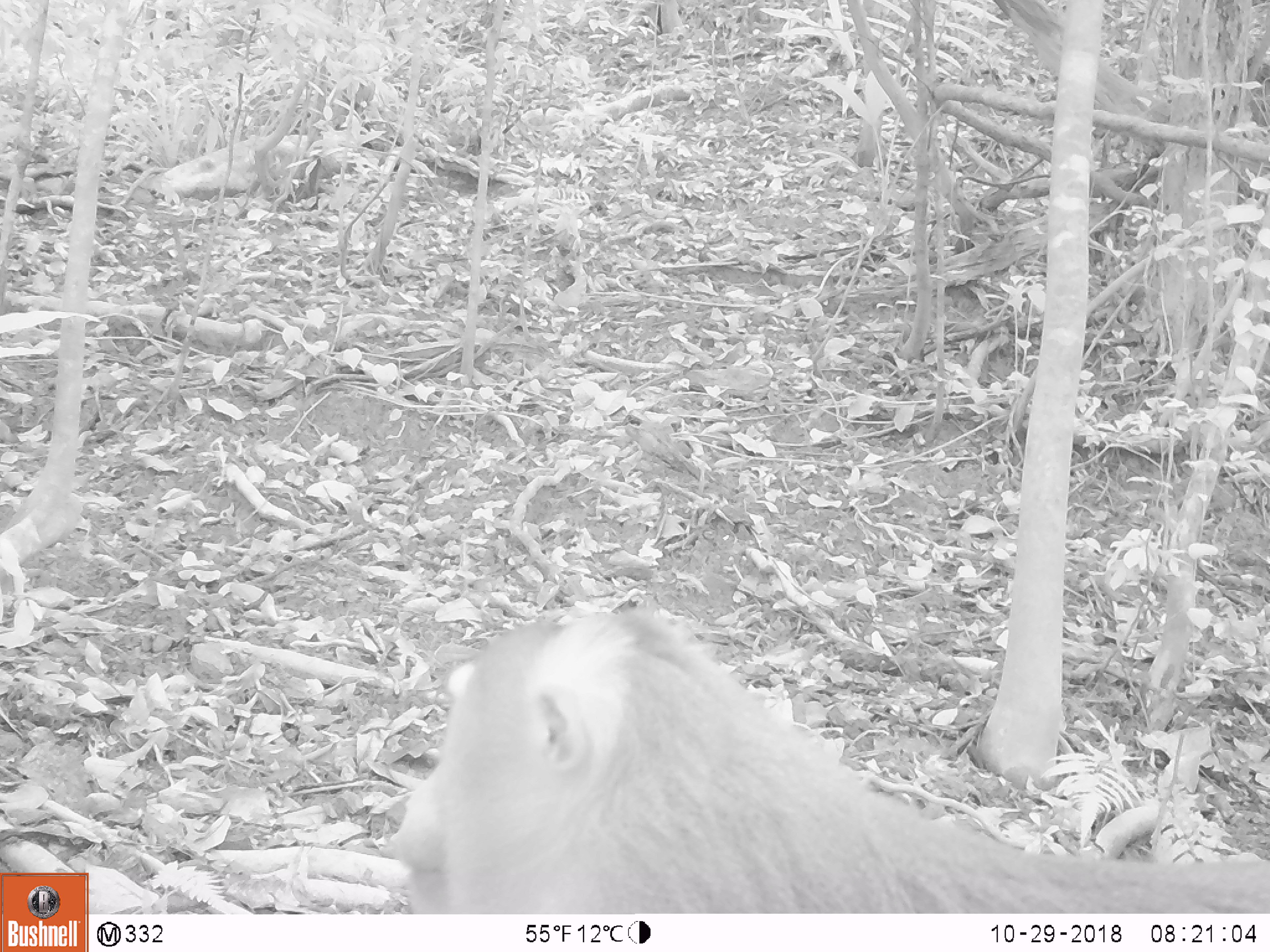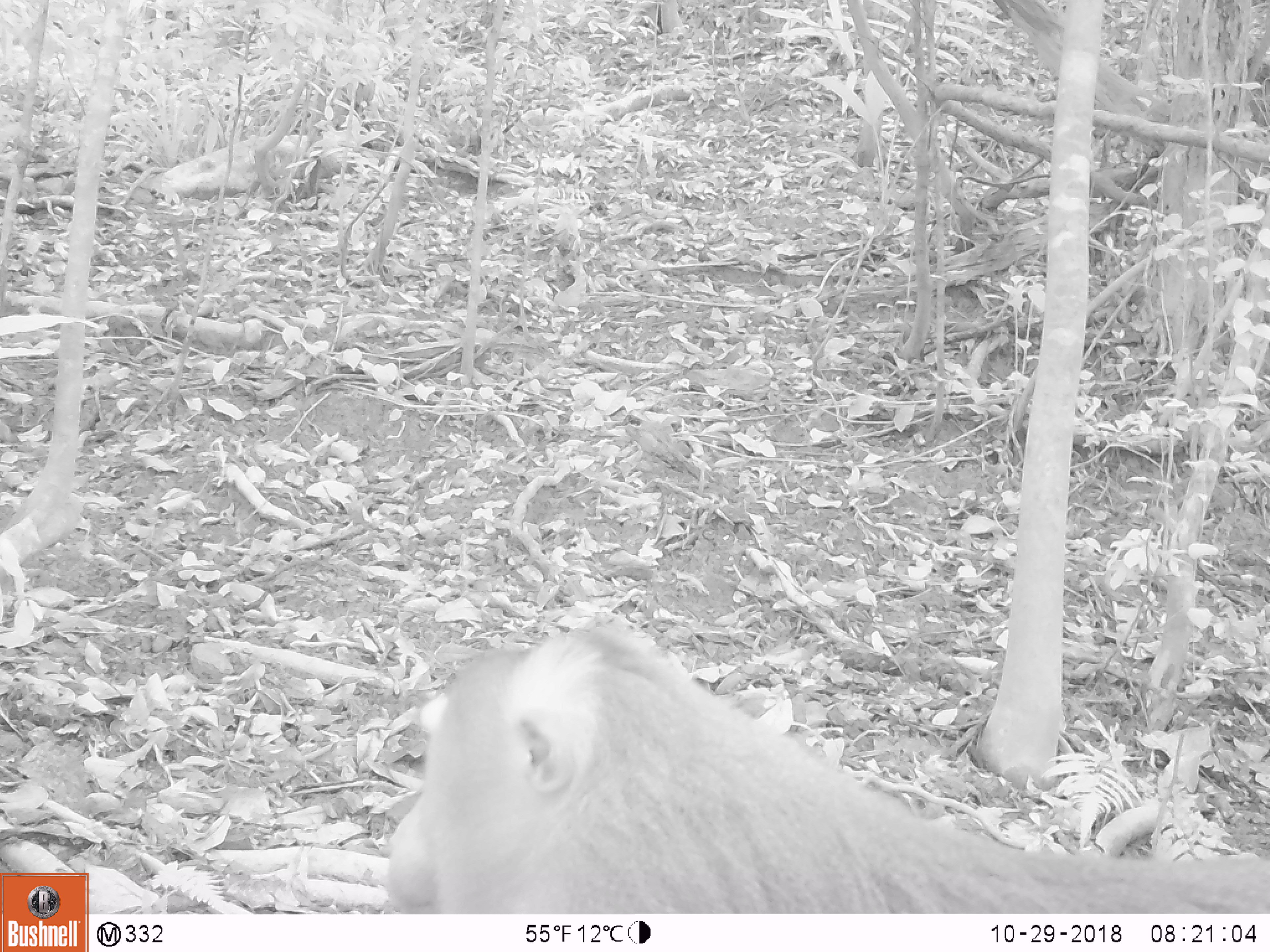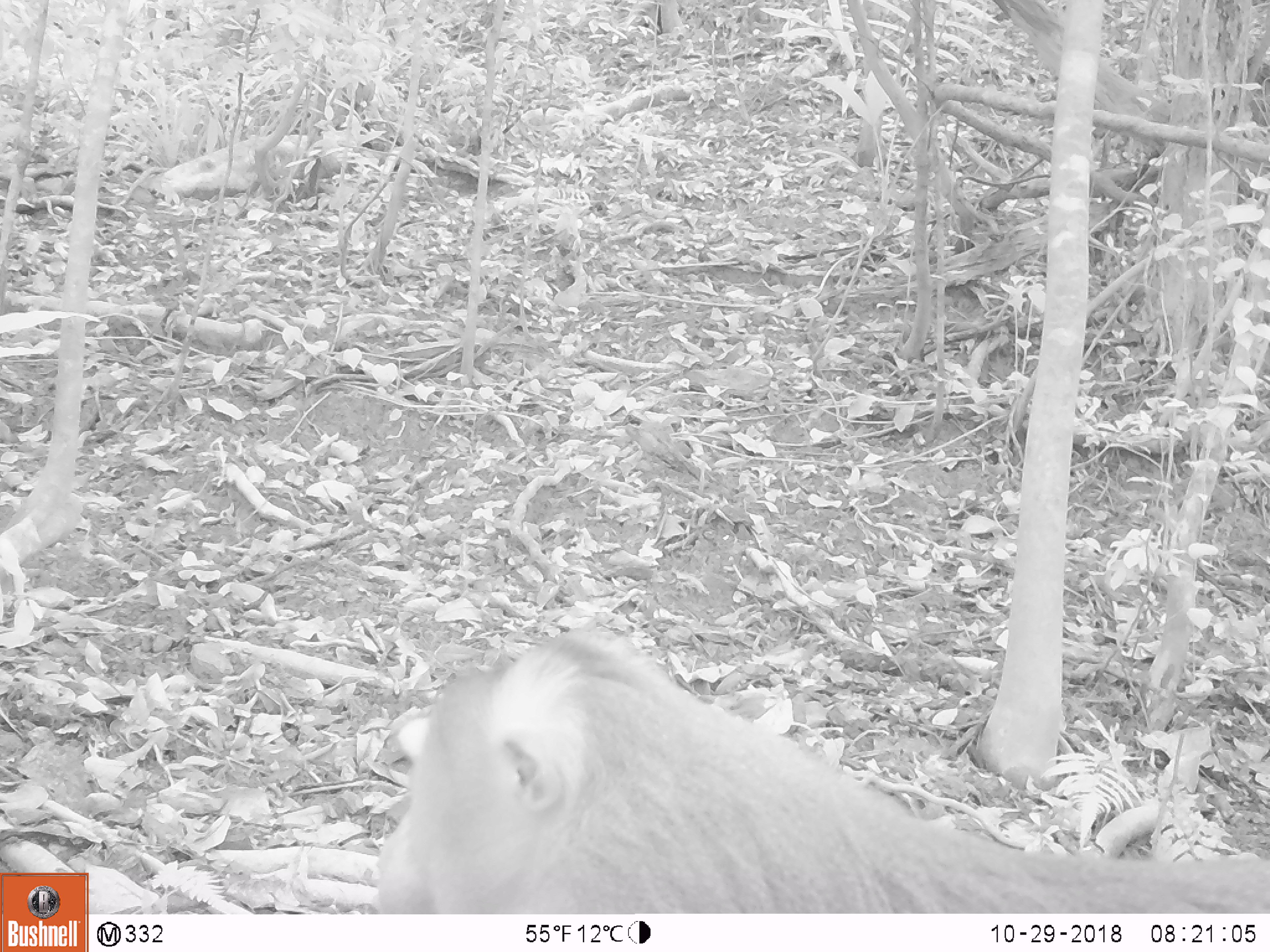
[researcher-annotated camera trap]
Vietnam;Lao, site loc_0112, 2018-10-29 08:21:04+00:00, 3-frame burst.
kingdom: Animalia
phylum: Chordata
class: Mammalia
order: Primates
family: Cercopithecidae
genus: Macaca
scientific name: Macaca nemestrina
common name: pig-tailed macaque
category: pig tailed macaque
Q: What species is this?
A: Pig tailed macaque (pig-tailed macaque) (Macaca nemestrina).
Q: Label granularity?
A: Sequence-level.